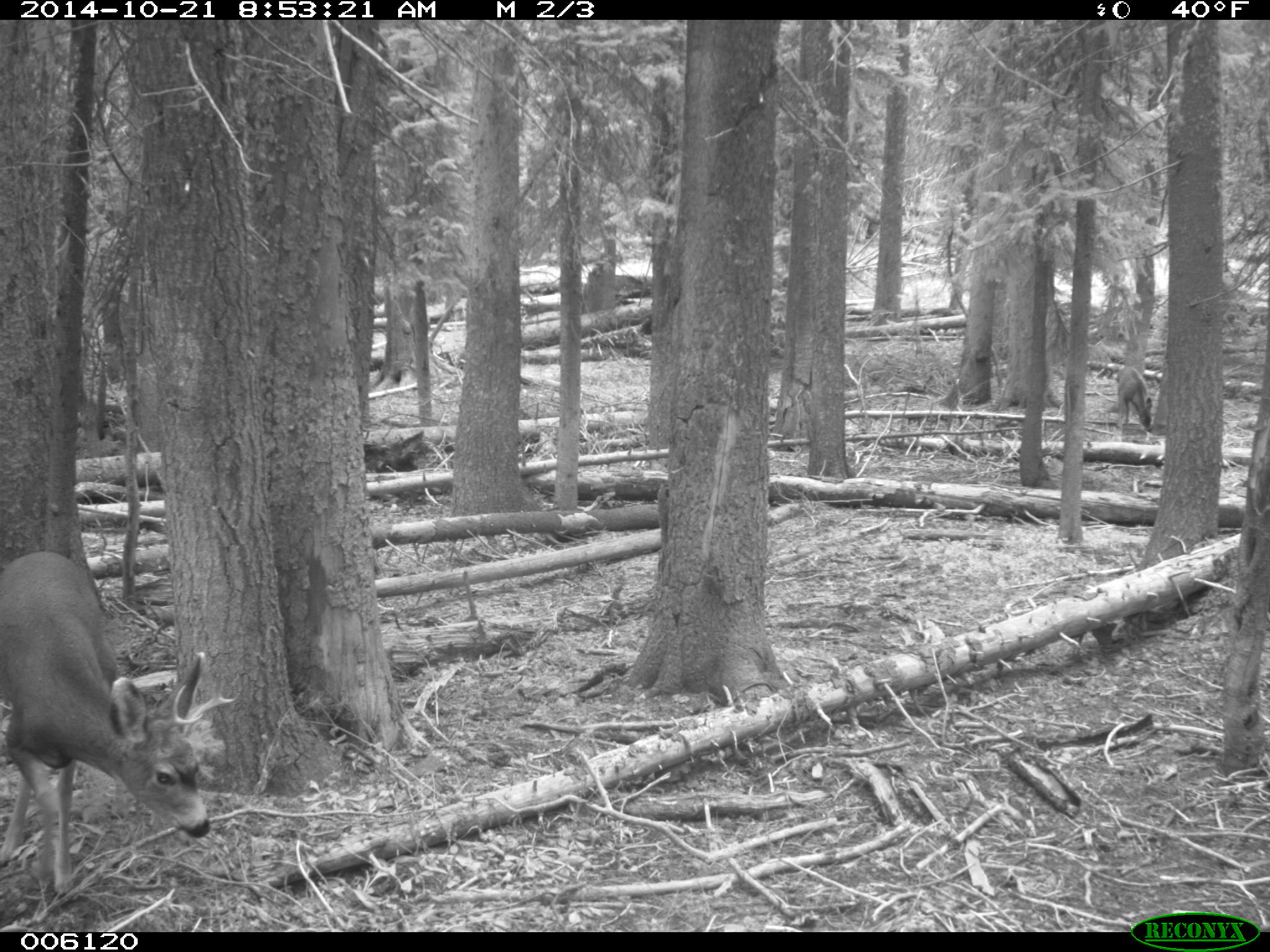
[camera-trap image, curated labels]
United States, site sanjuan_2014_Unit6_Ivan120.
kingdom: Animalia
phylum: Chordata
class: Mammalia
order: Artiodactyla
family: Cervidae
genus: Odocoileus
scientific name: Odocoileus hemionus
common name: mule deer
Odocoileus hemionus (mule deer).